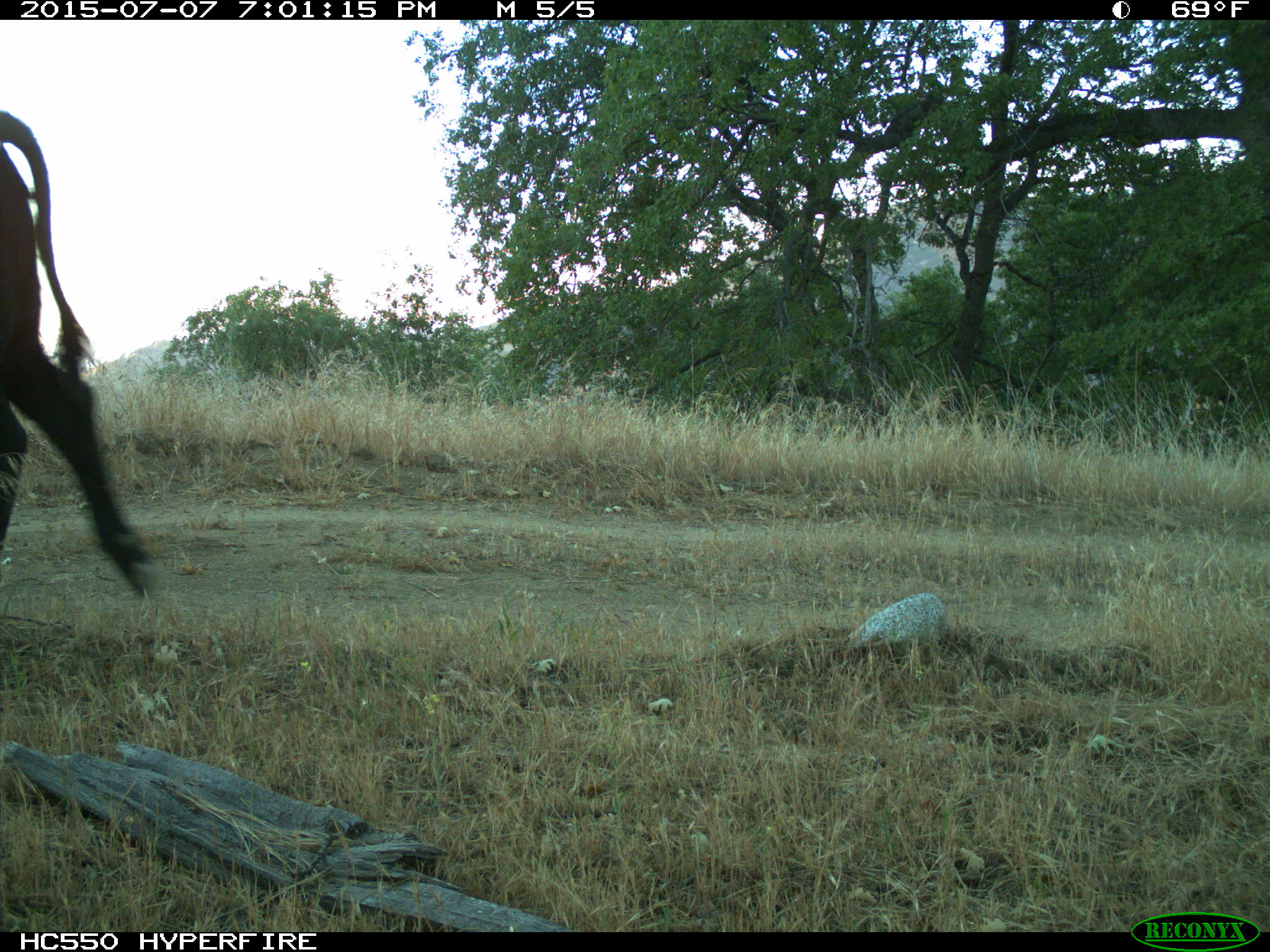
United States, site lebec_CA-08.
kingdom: Animalia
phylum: Chordata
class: Mammalia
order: Artiodactyla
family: Bovidae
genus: Bos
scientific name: Bos taurus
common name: domestic cow